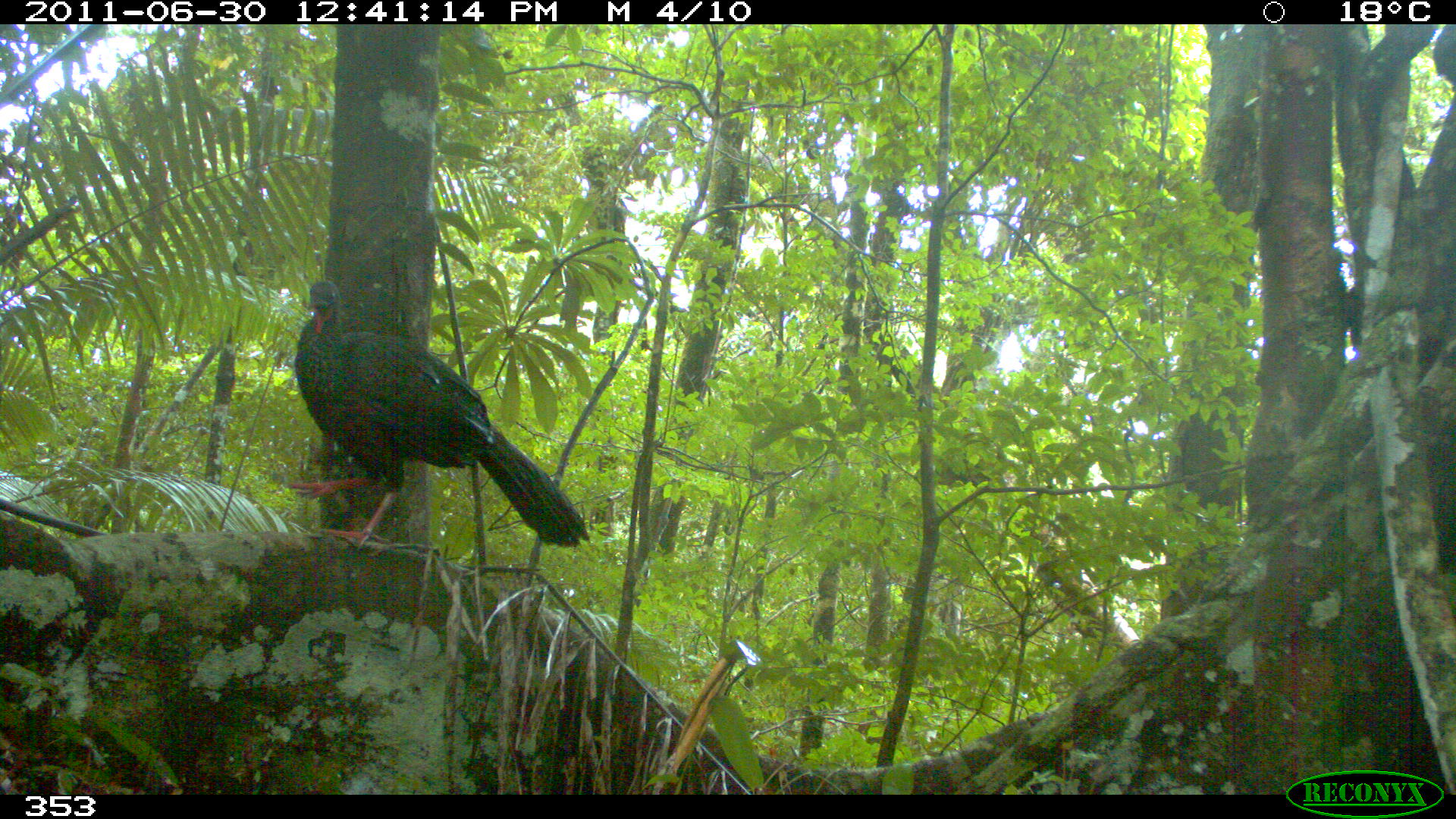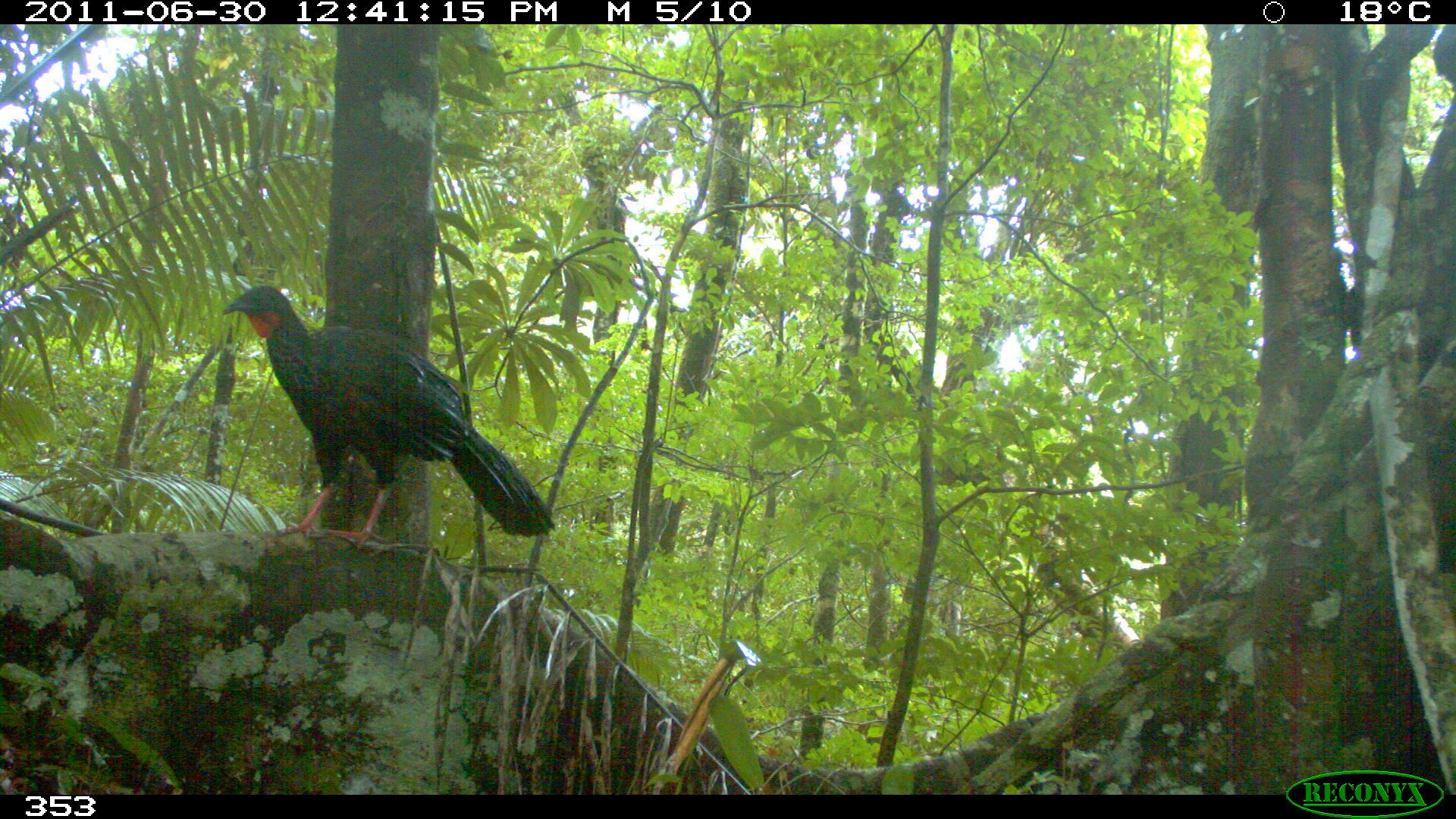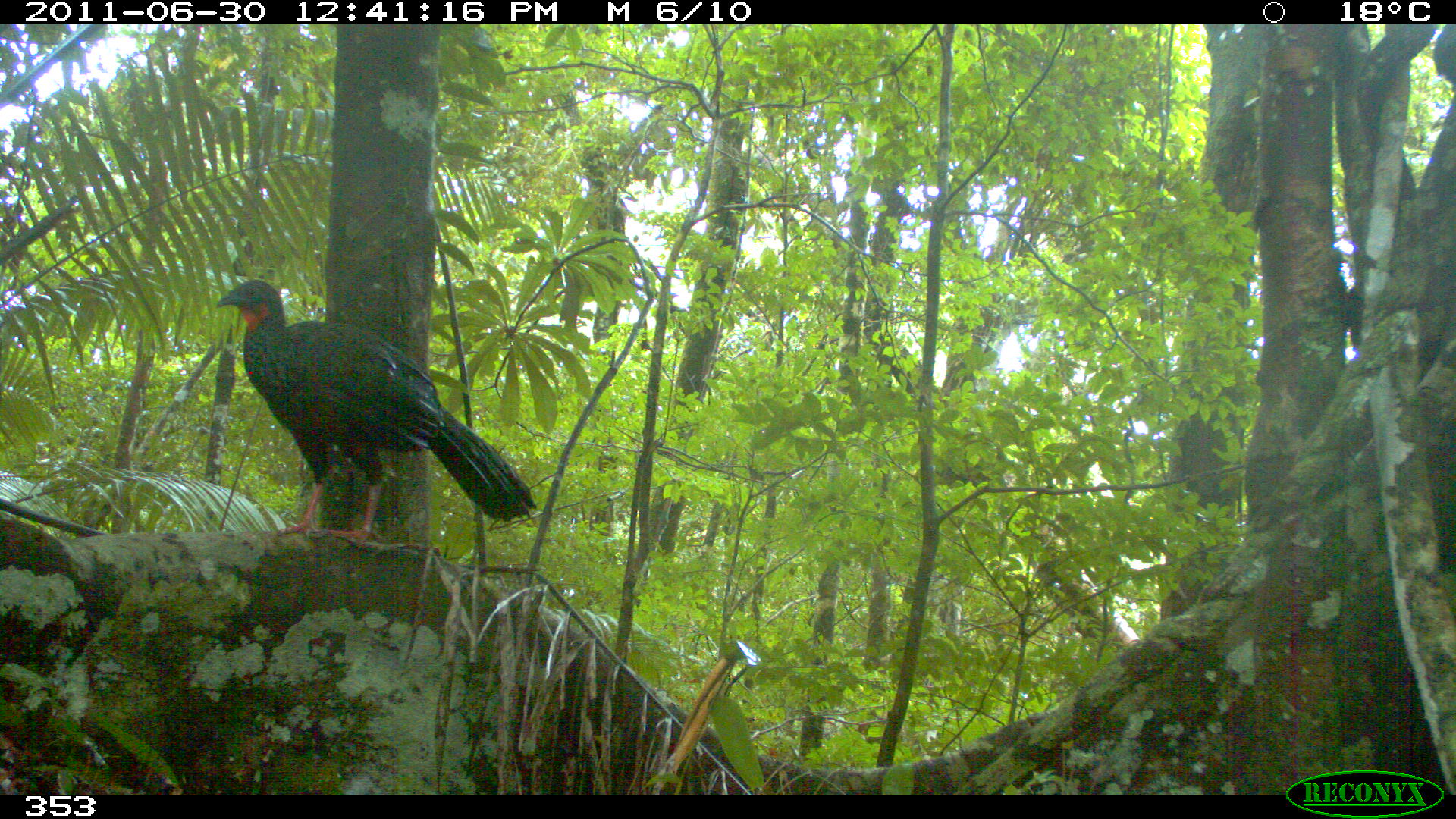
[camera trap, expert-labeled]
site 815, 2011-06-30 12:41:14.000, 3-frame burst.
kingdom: Animalia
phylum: Chordata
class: Aves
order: Galliformes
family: Cracidae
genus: Penelope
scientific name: Penelope jacquacu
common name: spix's guan